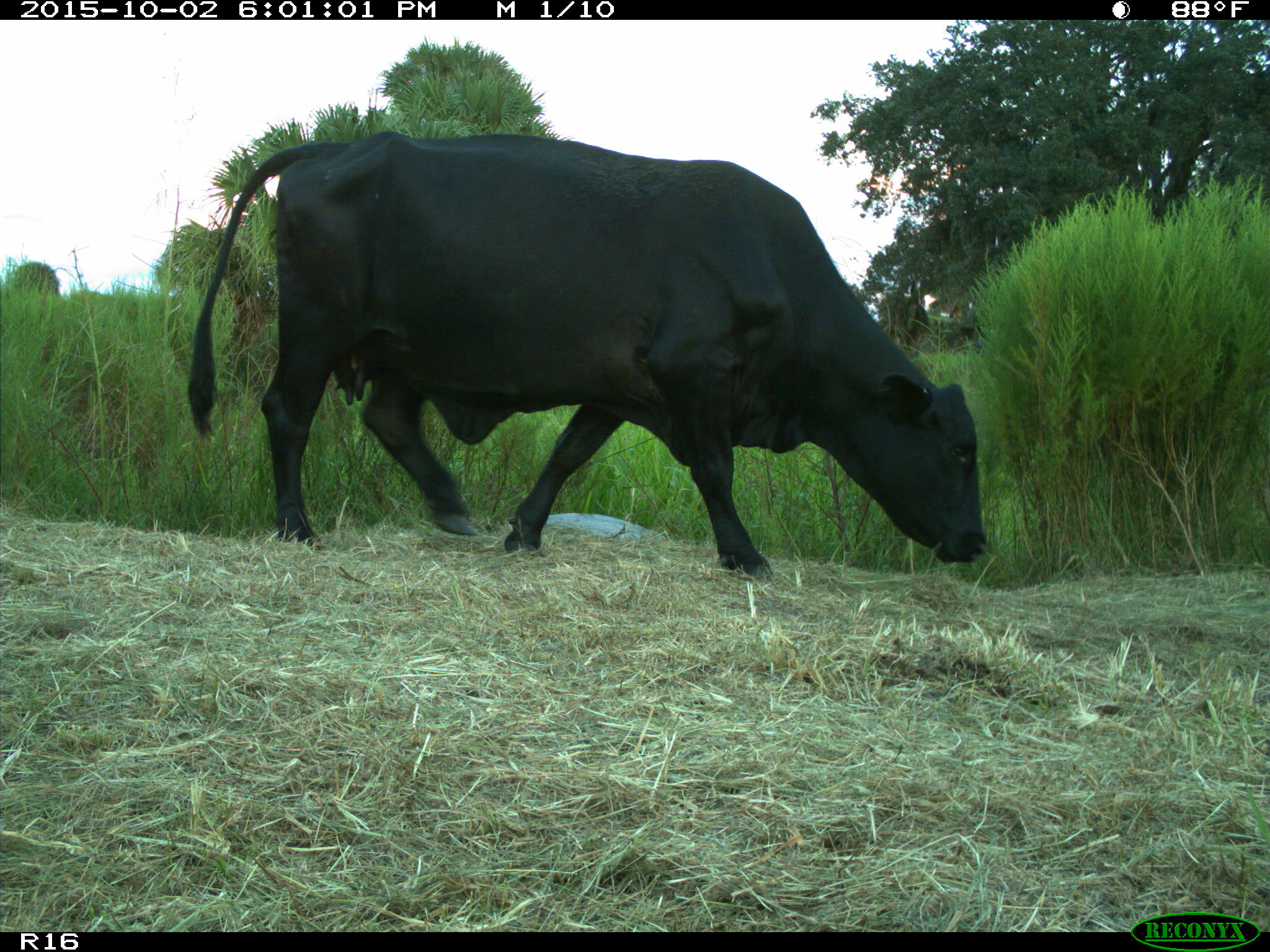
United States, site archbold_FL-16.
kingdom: Animalia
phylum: Chordata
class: Mammalia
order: Artiodactyla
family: Bovidae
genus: Bos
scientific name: Bos taurus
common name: domestic cow